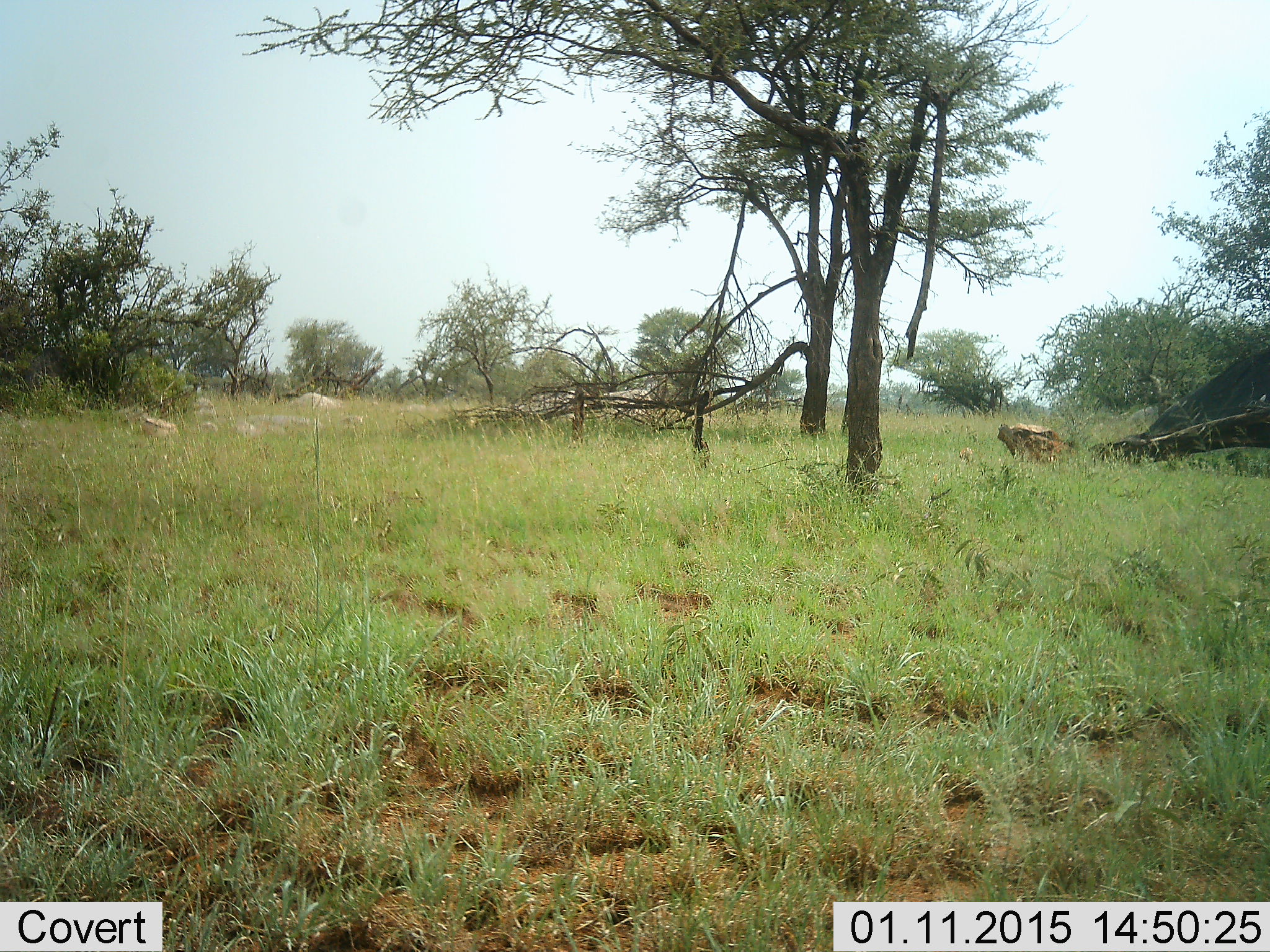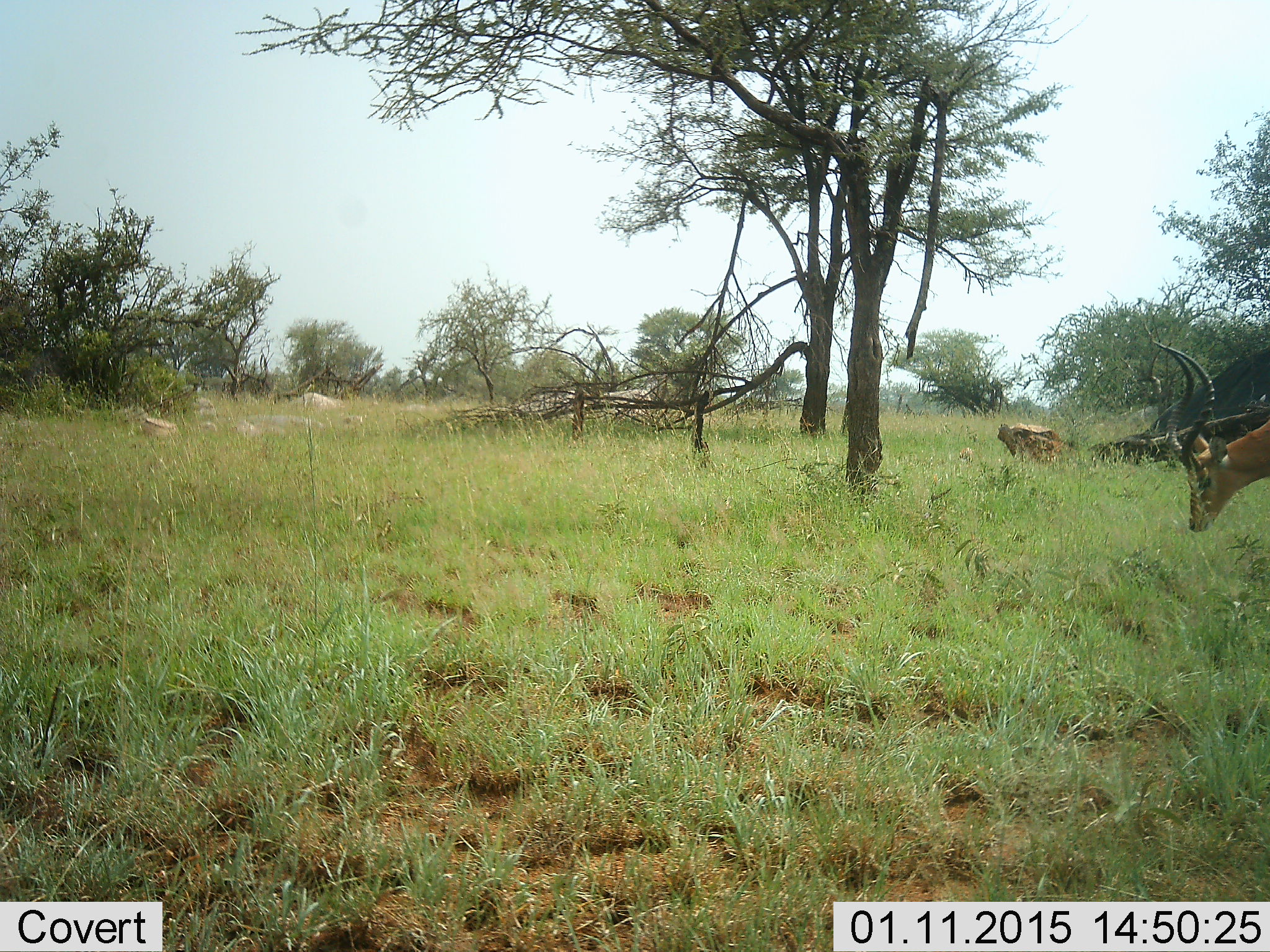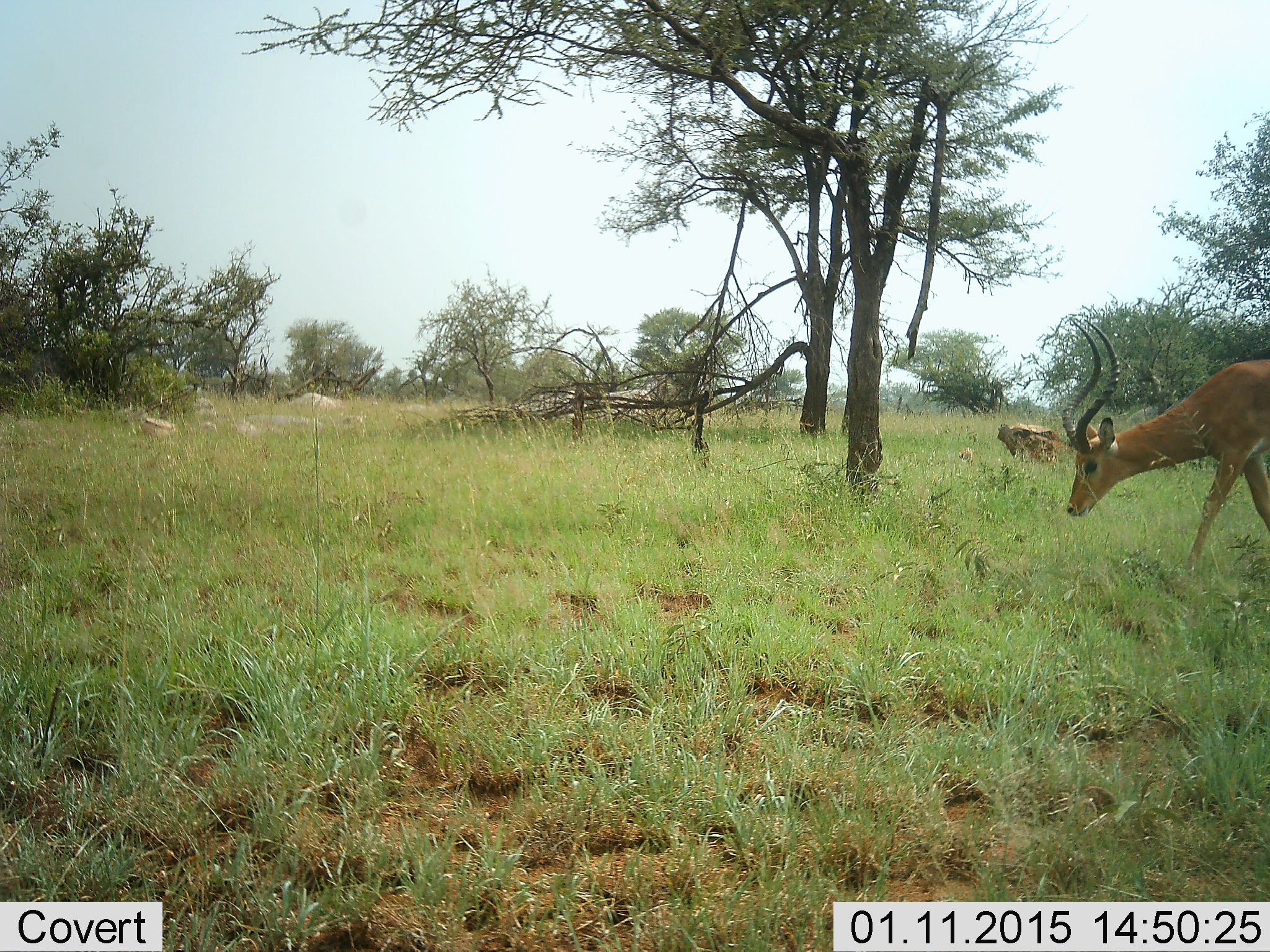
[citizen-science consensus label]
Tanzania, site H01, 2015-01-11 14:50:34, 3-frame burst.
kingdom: Animalia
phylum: Chordata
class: Mammalia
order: Artiodactyla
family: Bovidae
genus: Aepyceros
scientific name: Aepyceros melampus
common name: impala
Impala (Aepyceros melampus), count 1. Behavior (volunteer vote fractions): standing 10%, resting 0%, moving 80%, interacting 0%. Young present (vote fraction): 0%. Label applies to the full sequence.